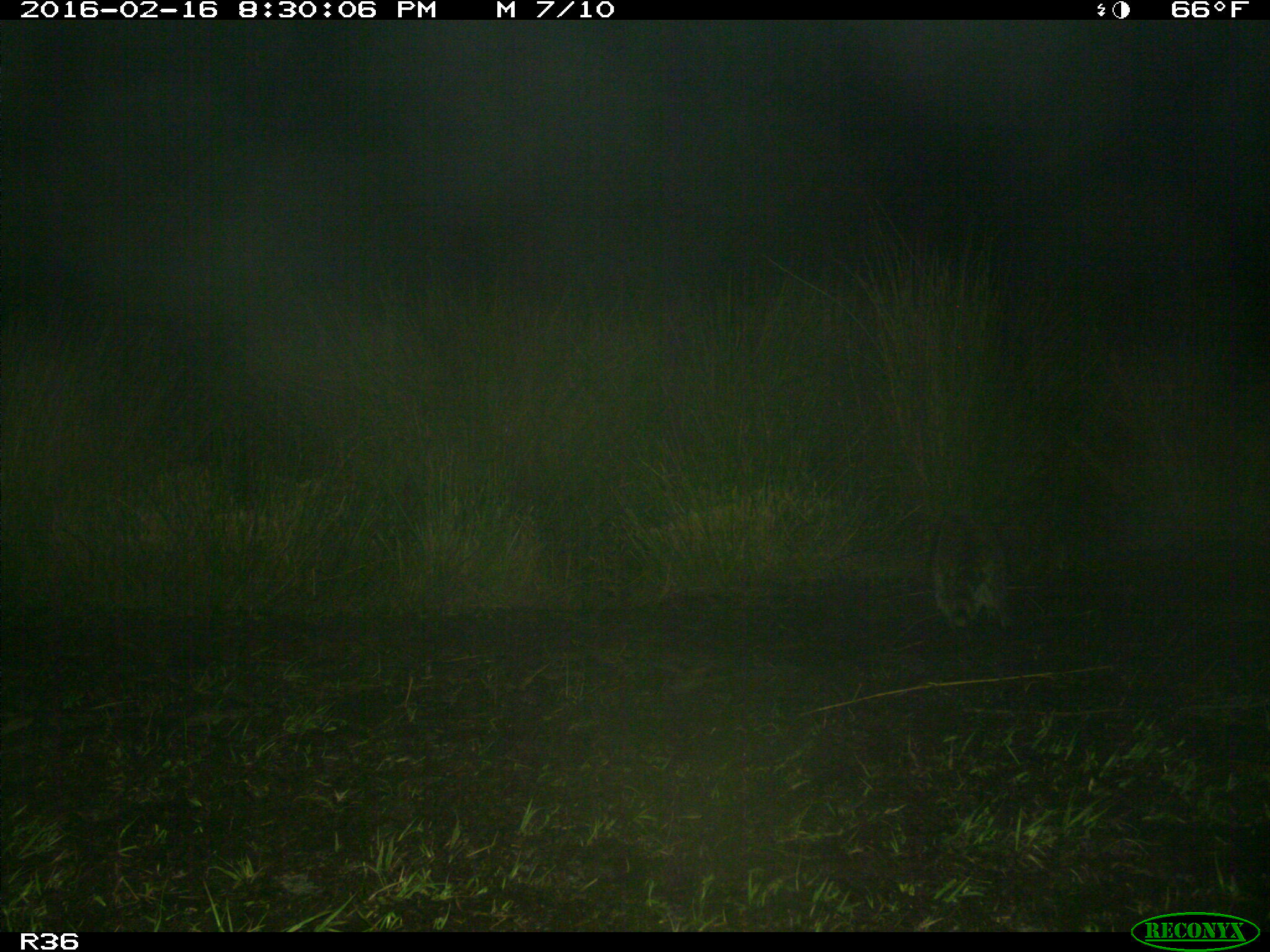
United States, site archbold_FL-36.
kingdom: Animalia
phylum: Chordata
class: Mammalia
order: Carnivora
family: Procyonidae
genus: Procyon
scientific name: Procyon lotor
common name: common raccoon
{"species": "Procyon lotor (common raccoon)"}